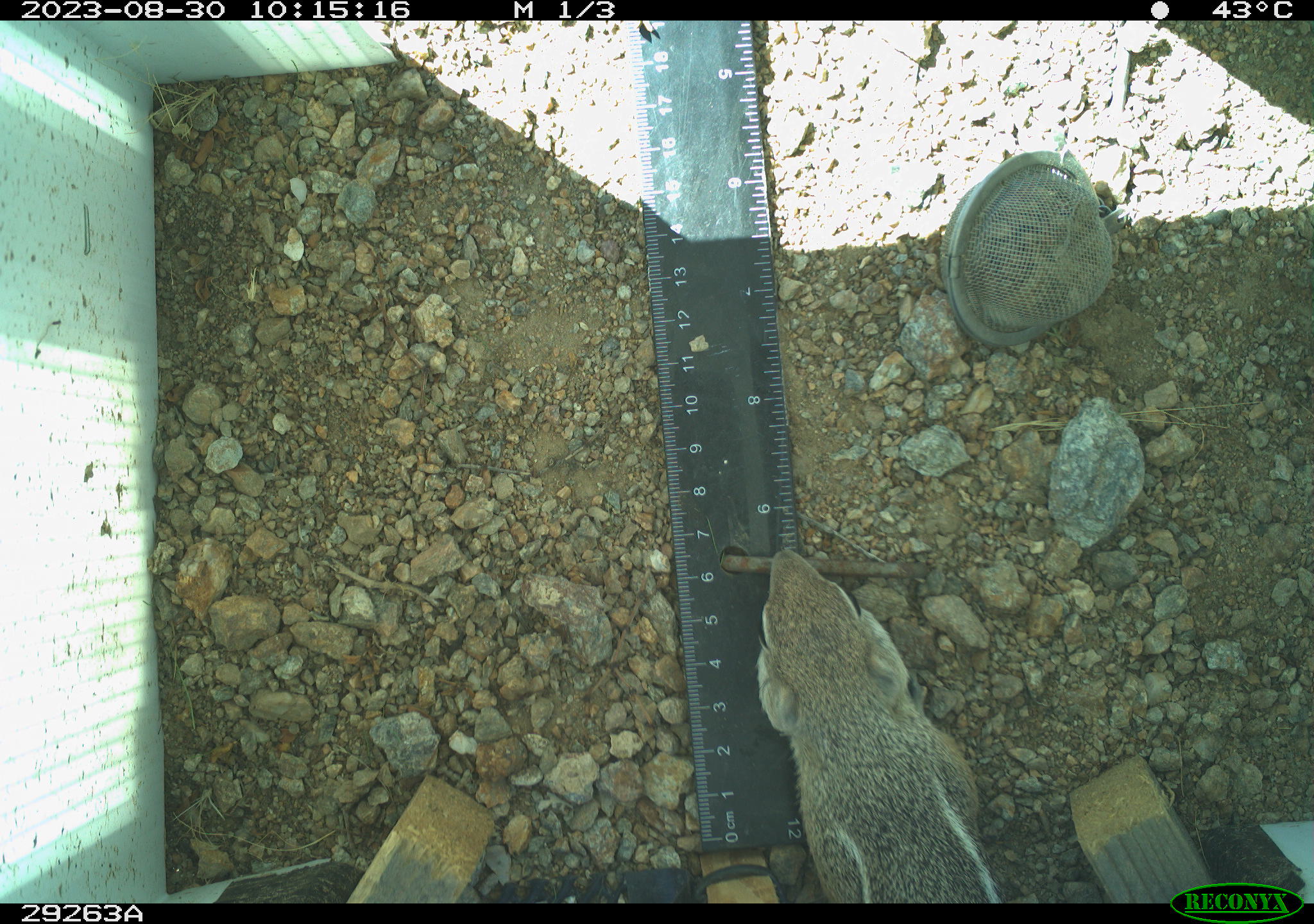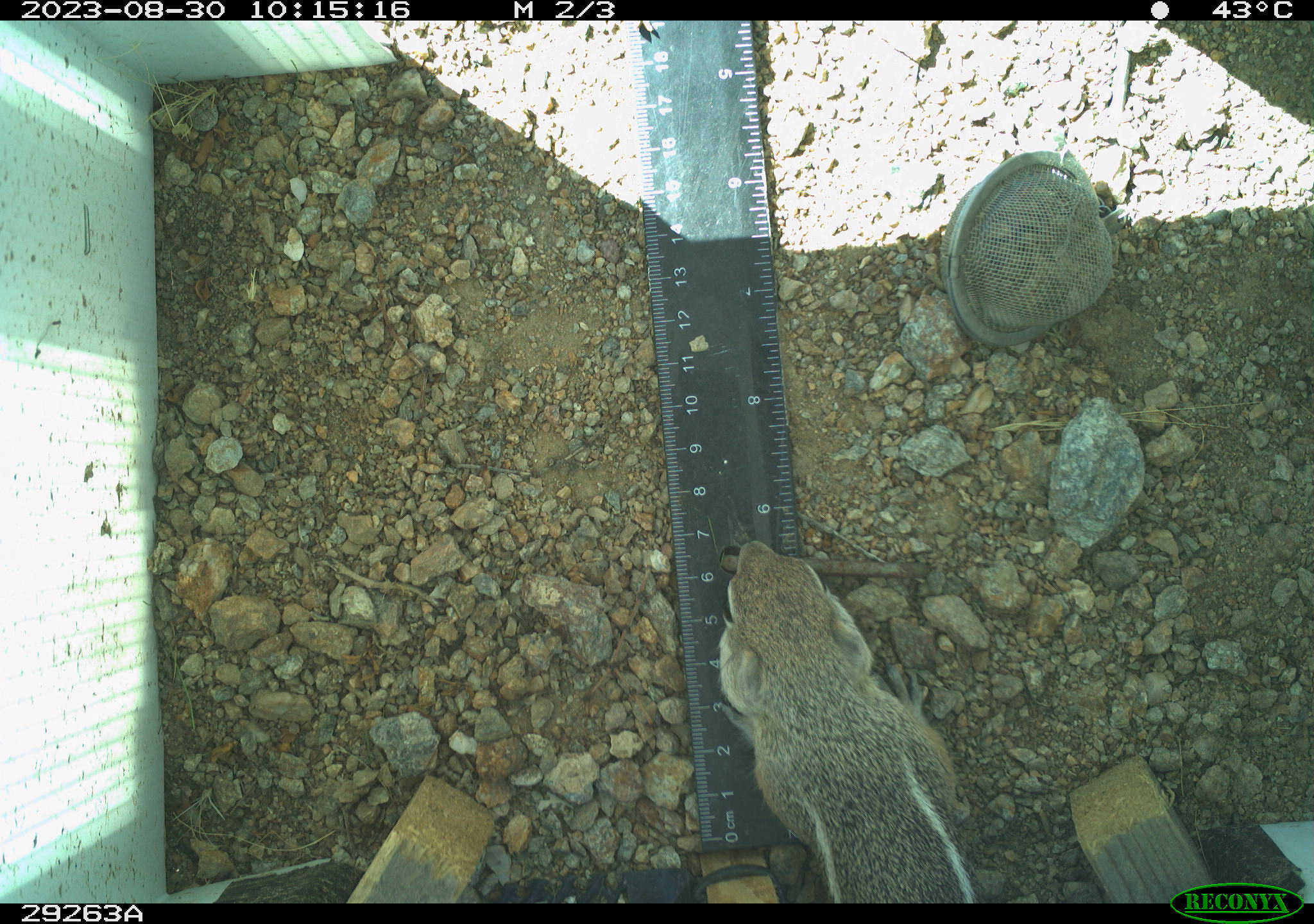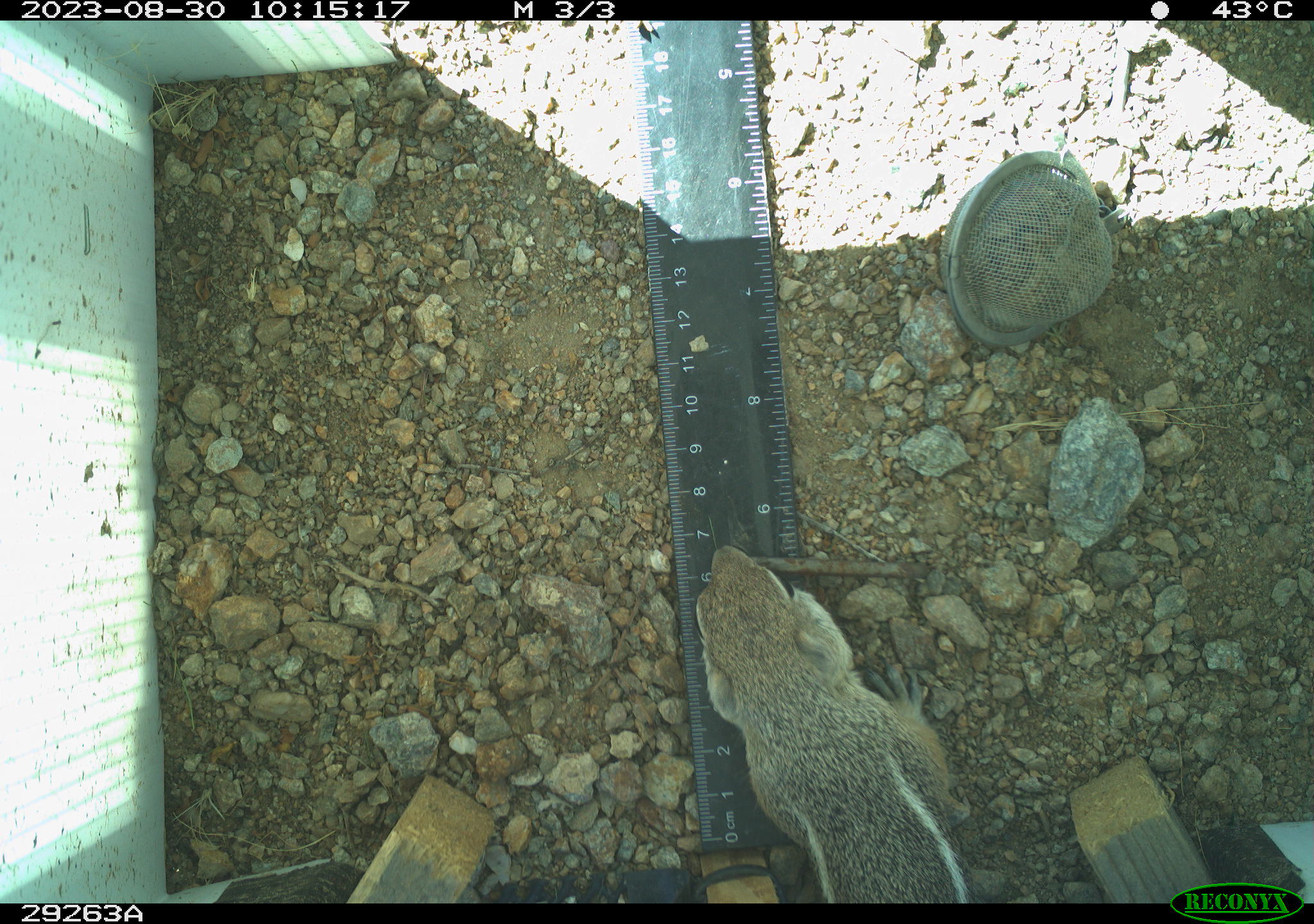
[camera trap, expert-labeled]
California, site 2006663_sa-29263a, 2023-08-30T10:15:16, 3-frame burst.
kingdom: Animalia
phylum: Chordata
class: Mammalia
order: Rodentia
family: Sciuridae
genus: Ammospermophilus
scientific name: Ammospermophilus leucurus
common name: white-tailed antelope squirrel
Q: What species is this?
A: White-tailed antelope squirrel (Ammospermophilus leucurus).